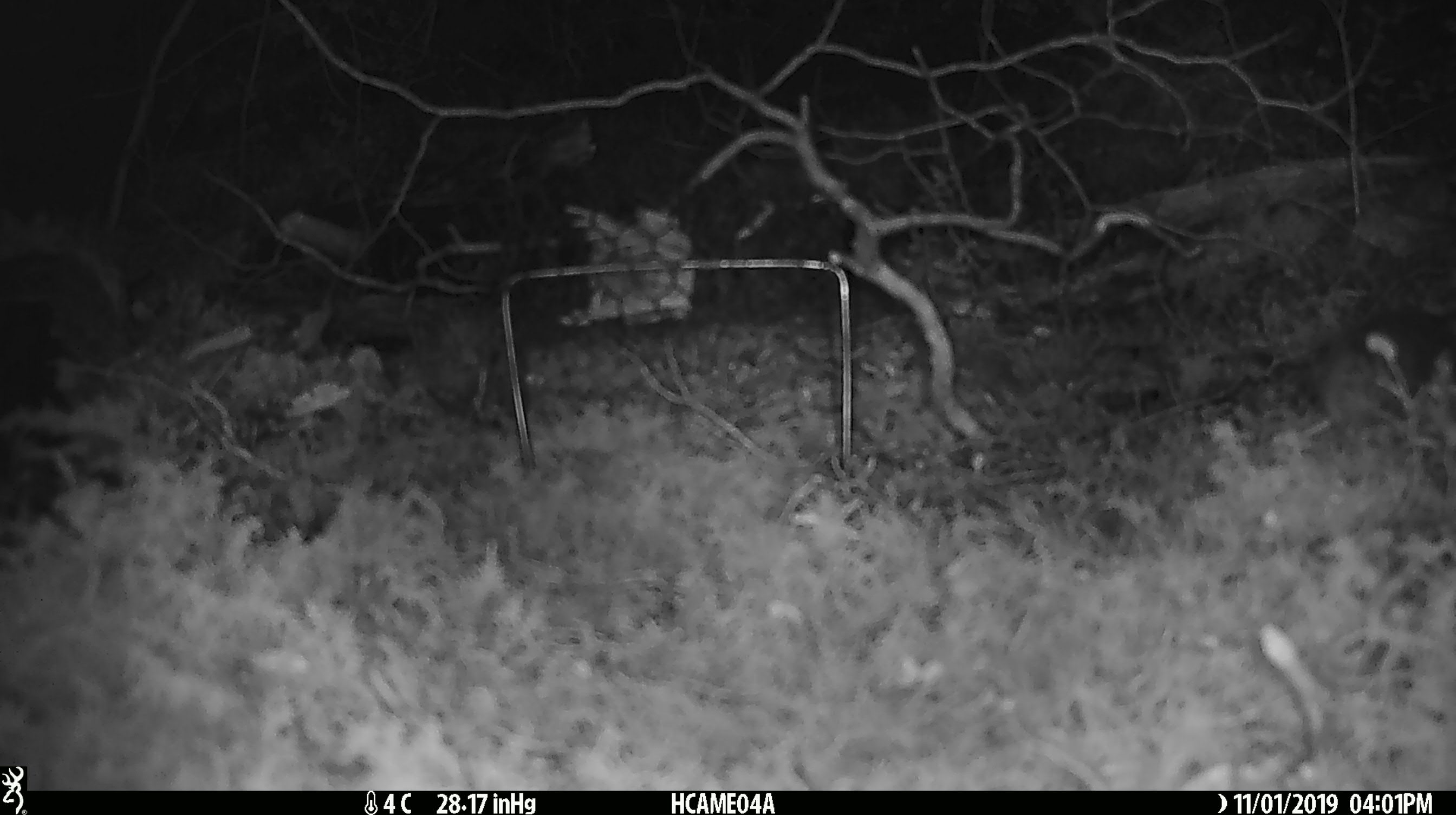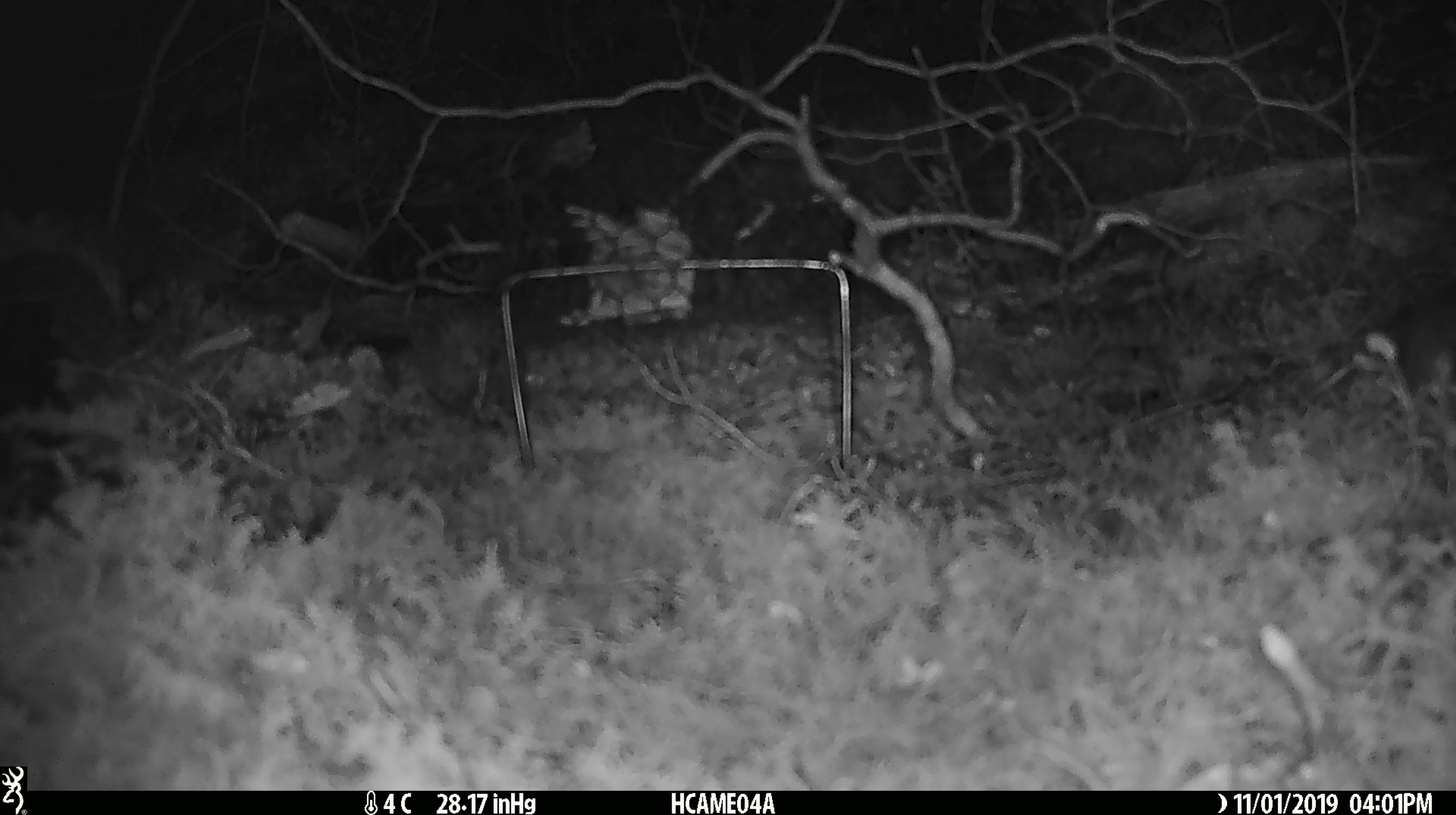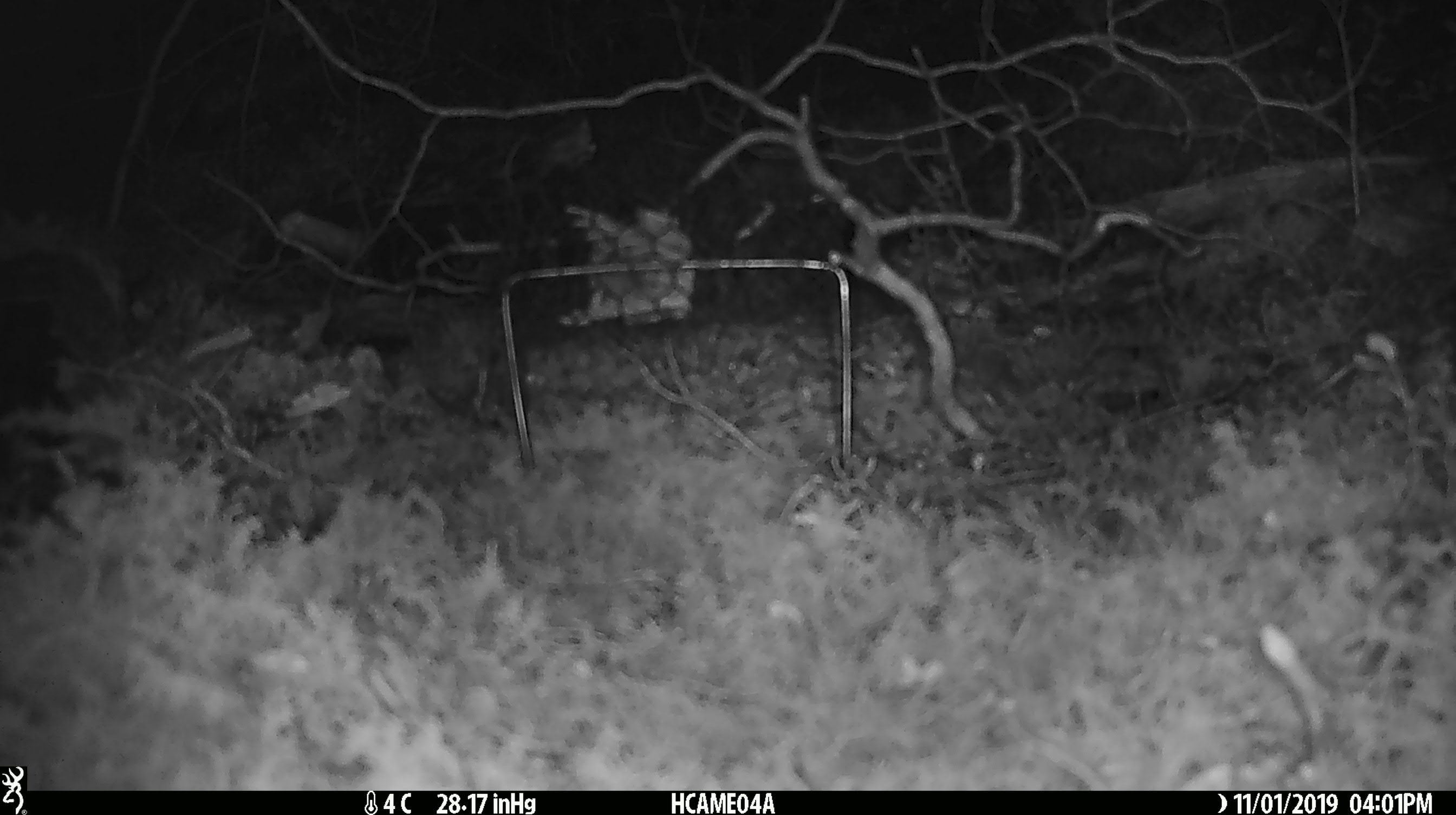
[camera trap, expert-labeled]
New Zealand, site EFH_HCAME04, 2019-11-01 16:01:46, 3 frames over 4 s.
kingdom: Animalia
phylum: Chordata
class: Mammalia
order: Rodentia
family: Muridae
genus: Mus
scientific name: Mus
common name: mouse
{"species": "mouse (Mus)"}